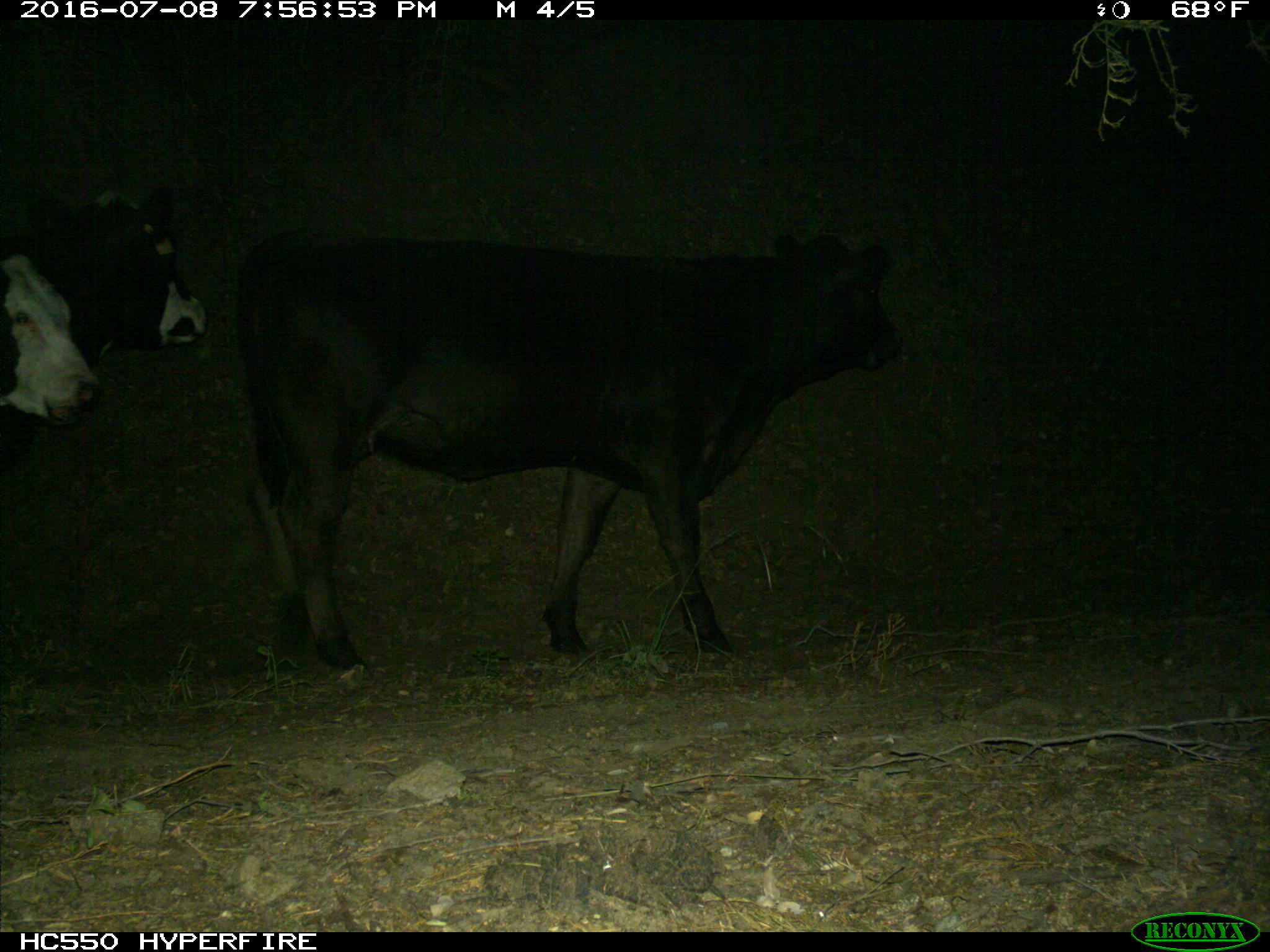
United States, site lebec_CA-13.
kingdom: Animalia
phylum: Chordata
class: Mammalia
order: Artiodactyla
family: Bovidae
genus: Bos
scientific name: Bos taurus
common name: domestic cow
Bos taurus (domestic cow).